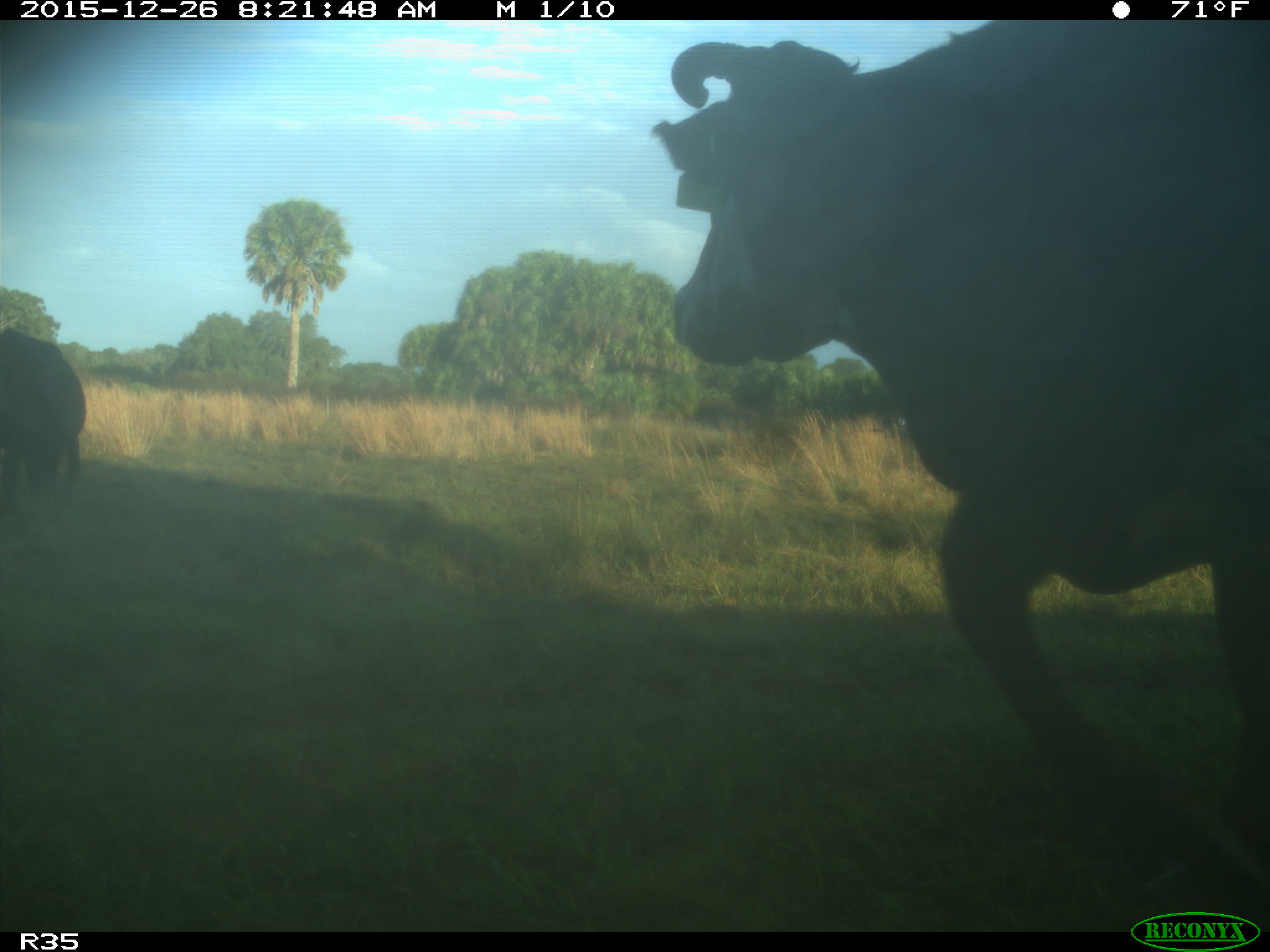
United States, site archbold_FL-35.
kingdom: Animalia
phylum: Chordata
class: Mammalia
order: Artiodactyla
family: Bovidae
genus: Bos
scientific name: Bos taurus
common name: domestic cow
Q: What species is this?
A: Bos taurus (domestic cow).